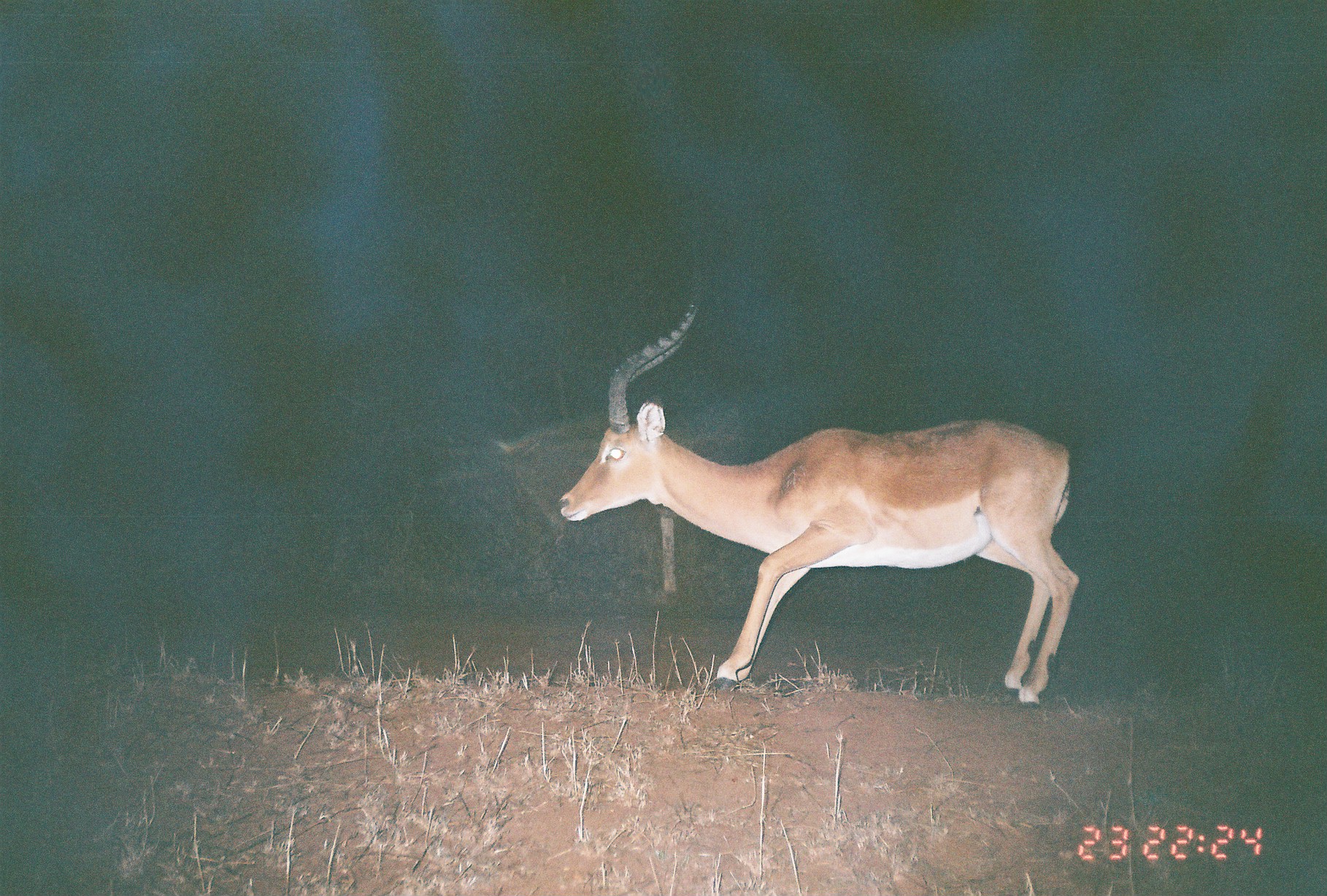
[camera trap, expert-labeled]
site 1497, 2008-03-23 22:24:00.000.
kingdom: Animalia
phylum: Chordata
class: Mammalia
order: Artiodactyla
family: Bovidae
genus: Aepyceros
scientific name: Aepyceros melampus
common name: impala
Aepyceros melampus (impala), count 1.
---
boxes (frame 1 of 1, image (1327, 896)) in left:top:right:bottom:
aepyceros melampus: 556:233:1077:707